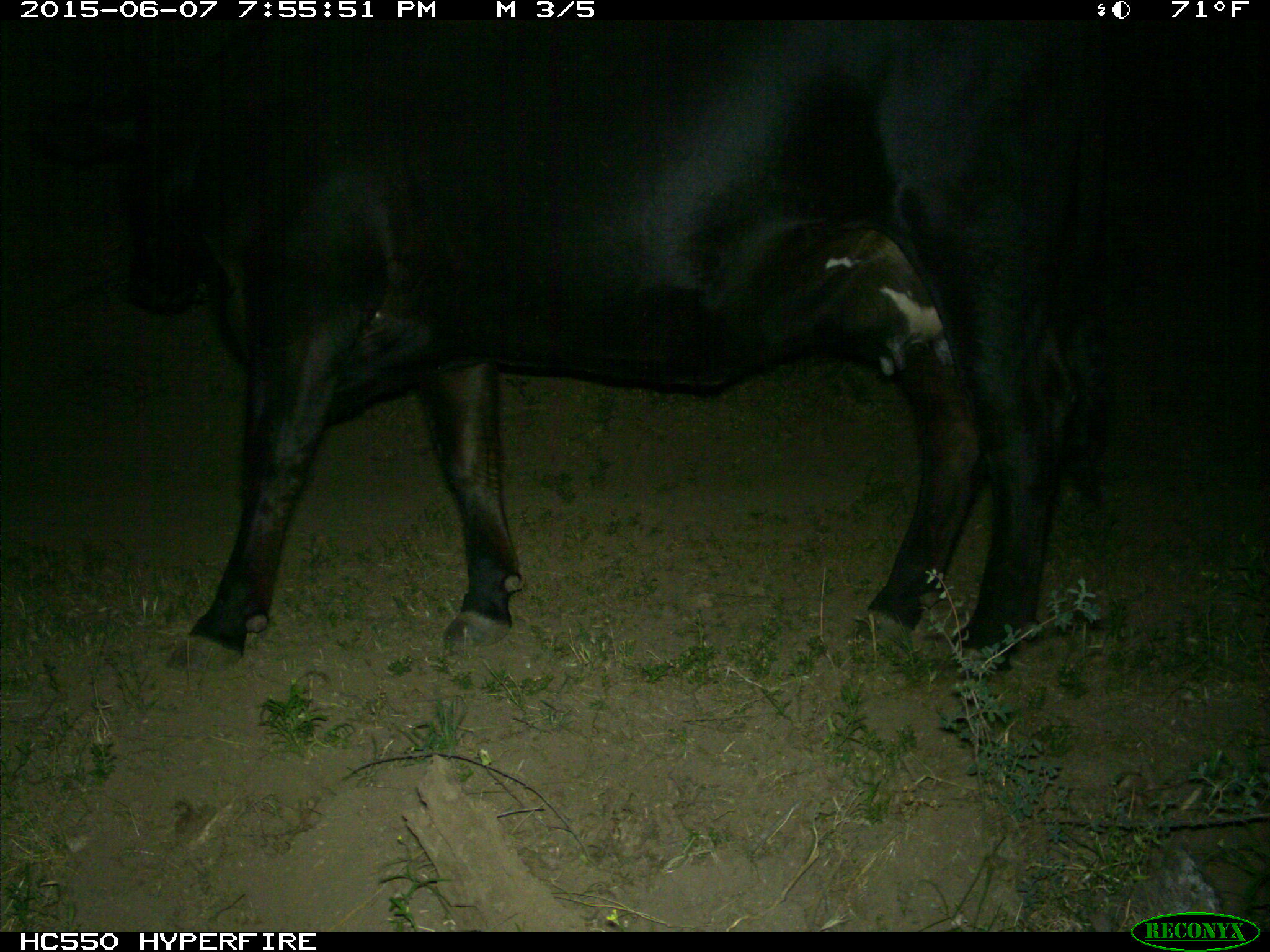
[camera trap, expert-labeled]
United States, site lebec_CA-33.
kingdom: Animalia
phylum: Chordata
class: Mammalia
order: Artiodactyla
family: Bovidae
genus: Bos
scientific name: Bos taurus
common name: domestic cow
Bos taurus (domestic cow).